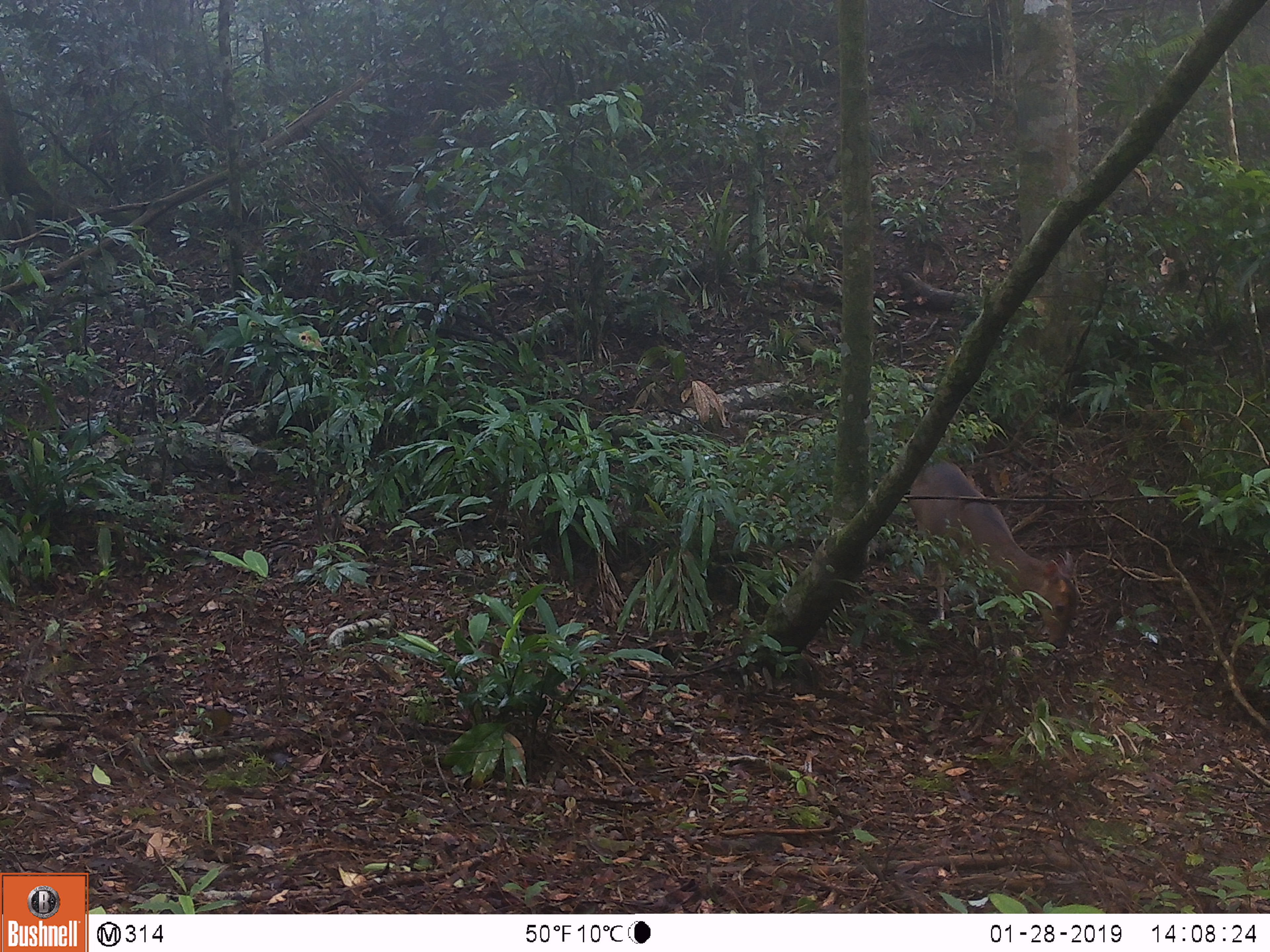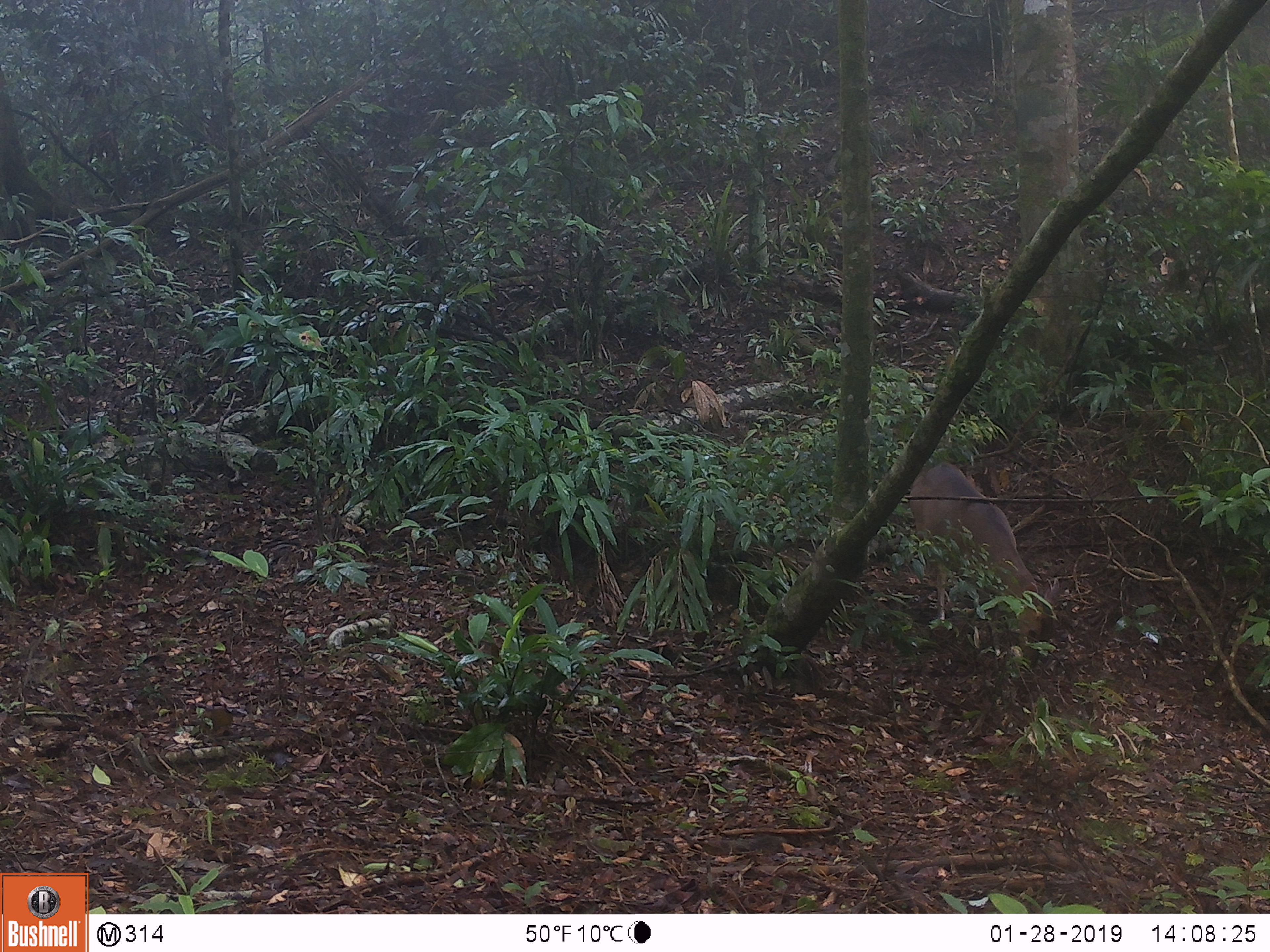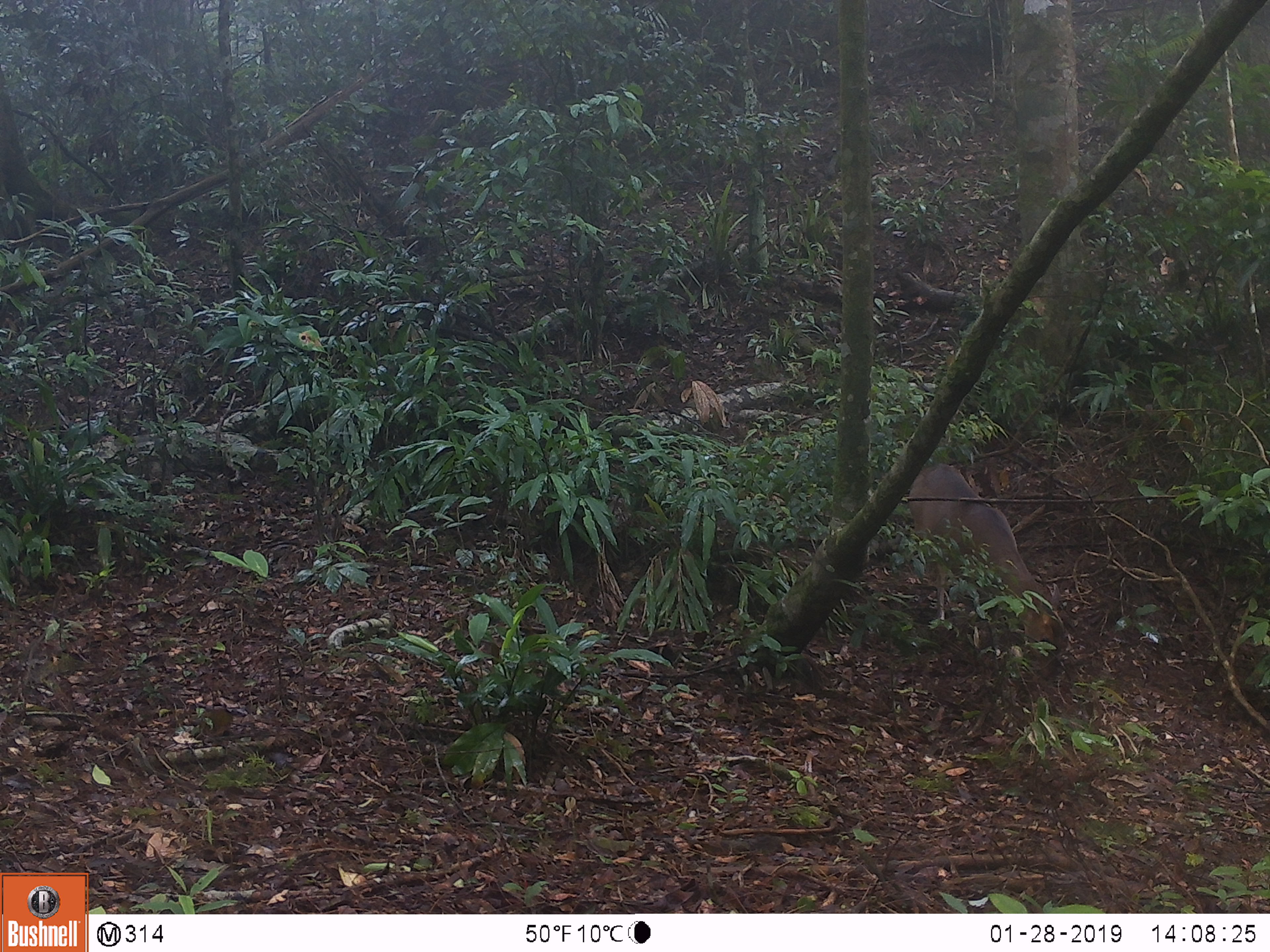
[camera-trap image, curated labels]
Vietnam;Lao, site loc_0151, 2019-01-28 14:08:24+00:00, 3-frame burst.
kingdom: Animalia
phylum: Chordata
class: Mammalia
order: Artiodactyla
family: Cervidae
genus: Muntiacus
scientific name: Muntiacus vuquangensis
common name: large-antlered muntjac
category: large antlered muntjac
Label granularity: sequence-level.